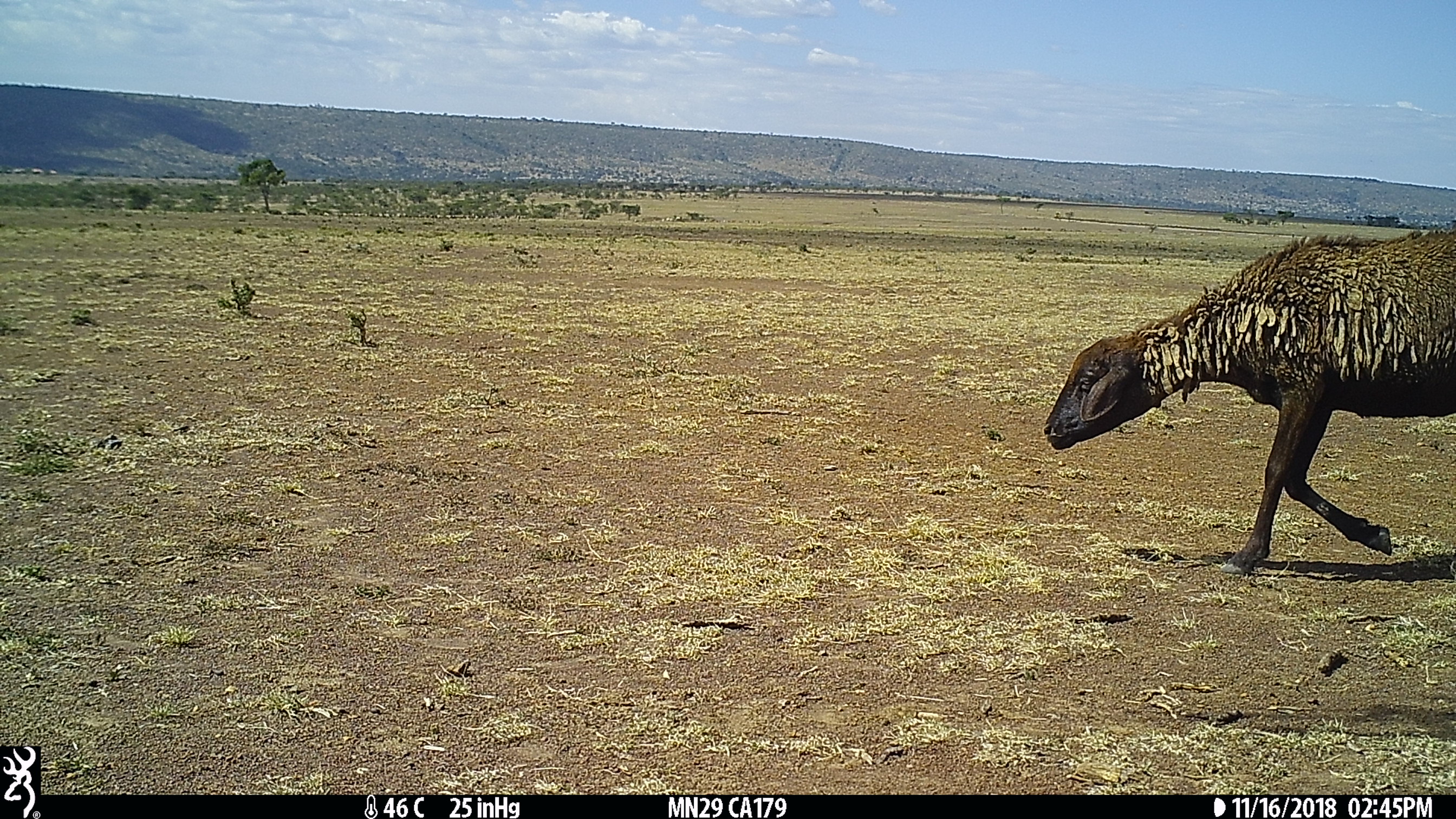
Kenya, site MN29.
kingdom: Animalia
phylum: Chordata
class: Mammalia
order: Artiodactyla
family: Bovidae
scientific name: Bovidae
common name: sheep or goat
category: shoat